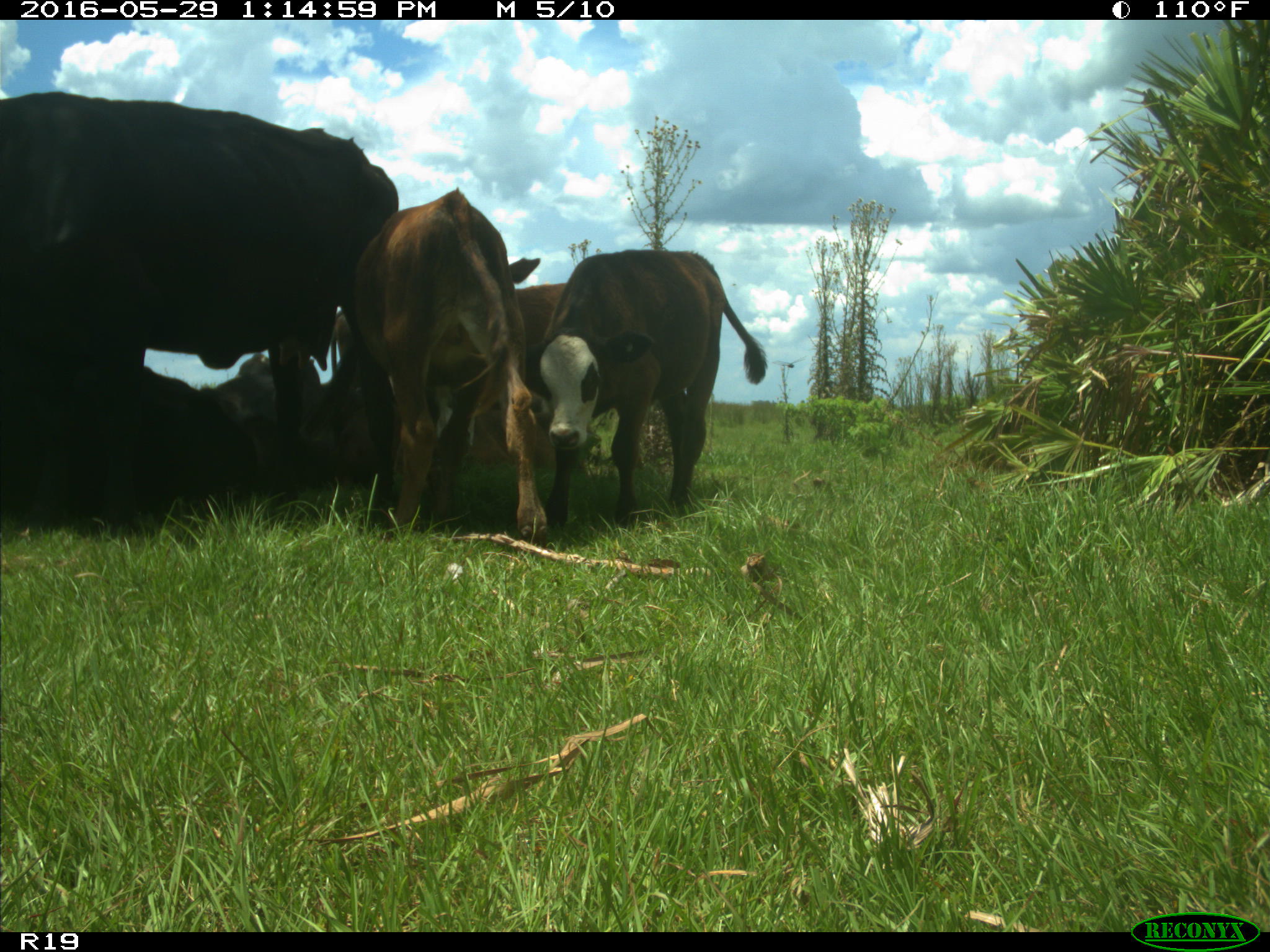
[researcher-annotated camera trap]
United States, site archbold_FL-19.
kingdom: Animalia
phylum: Chordata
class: Mammalia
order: Artiodactyla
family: Bovidae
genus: Bos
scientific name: Bos taurus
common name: domestic cow